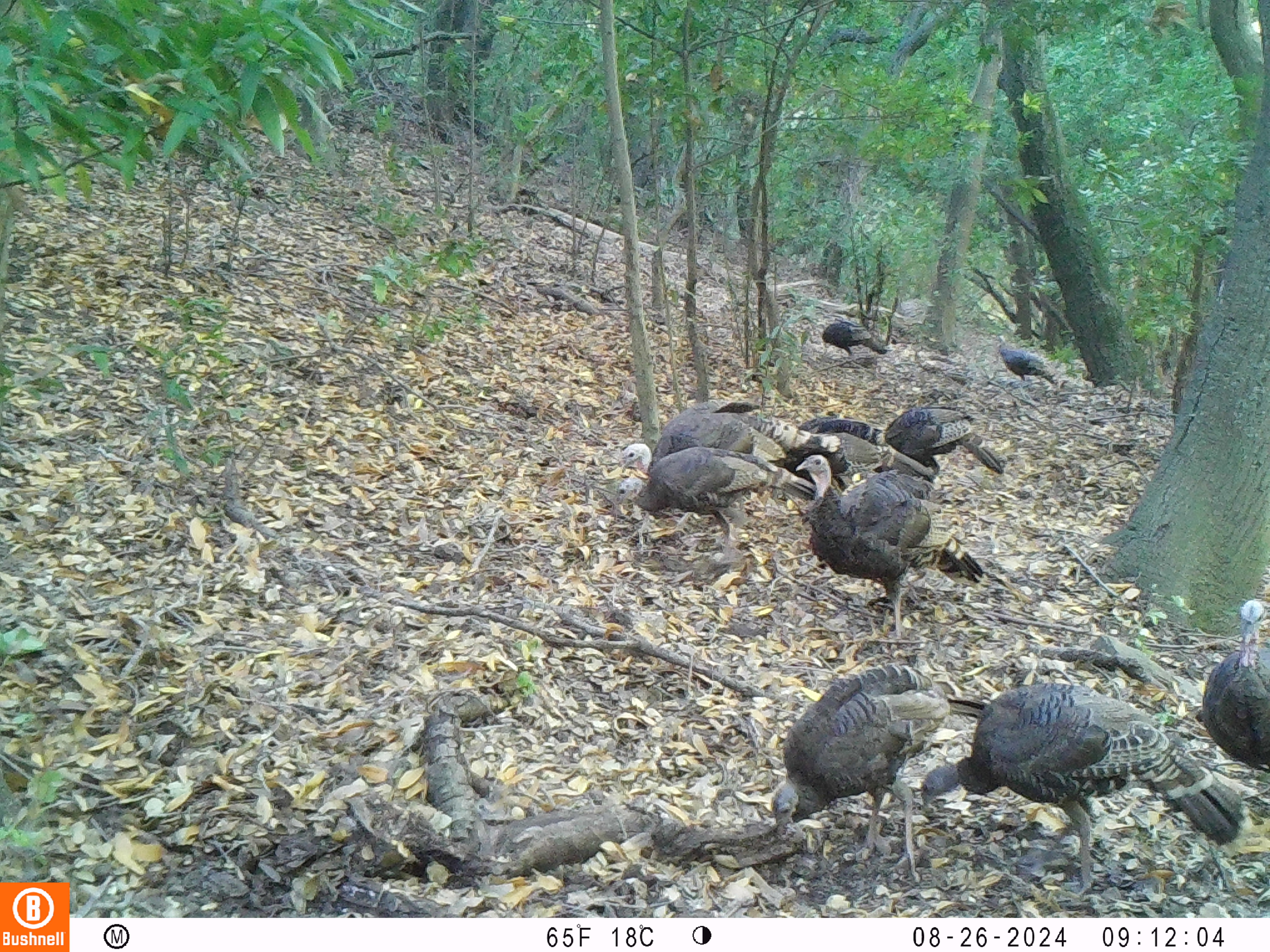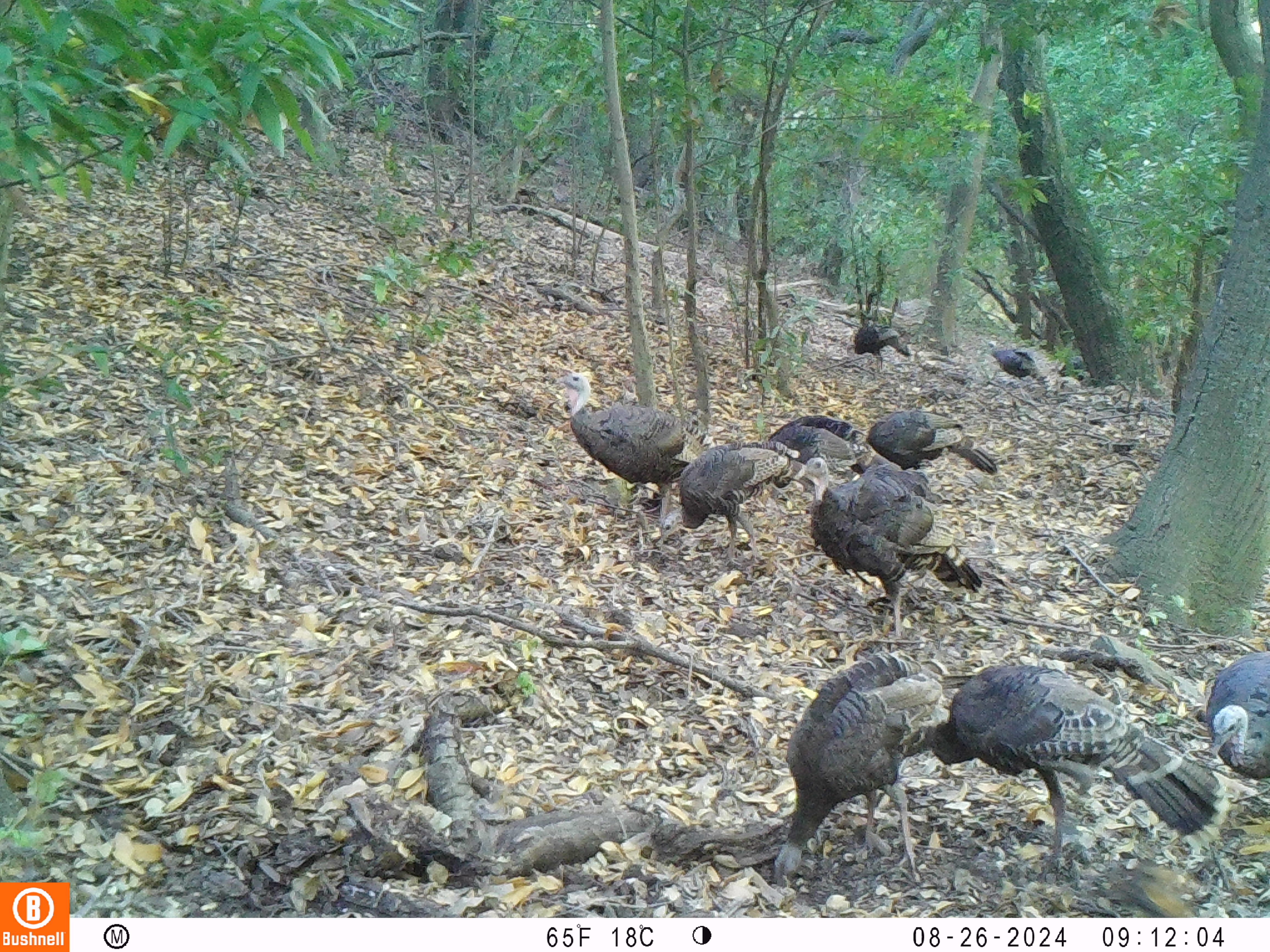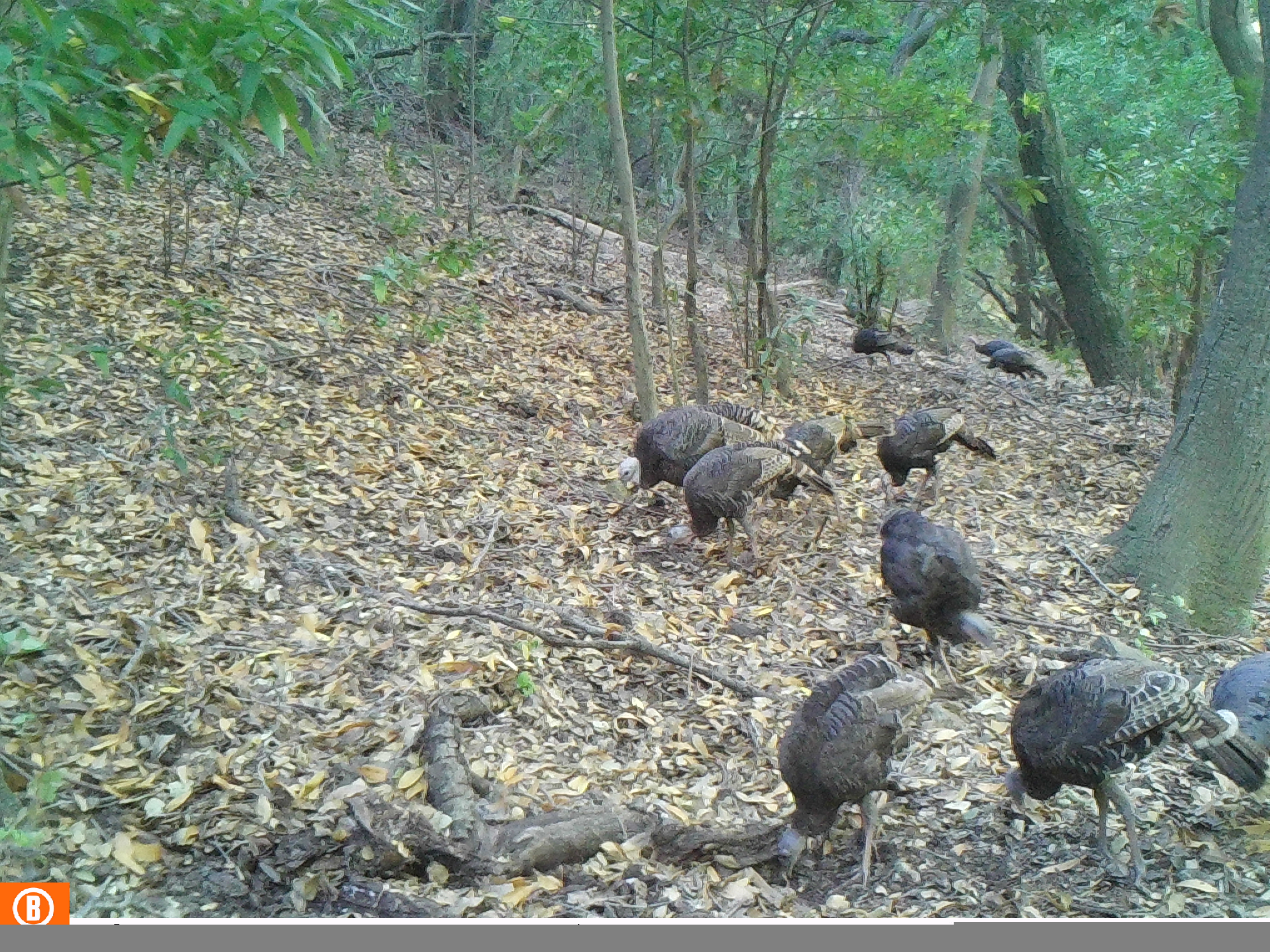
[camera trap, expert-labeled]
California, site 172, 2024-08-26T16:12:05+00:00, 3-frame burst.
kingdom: Animalia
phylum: Chordata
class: Aves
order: Galliformes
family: Phasianidae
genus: Meleagris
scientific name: Meleagris gallopavo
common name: turkey